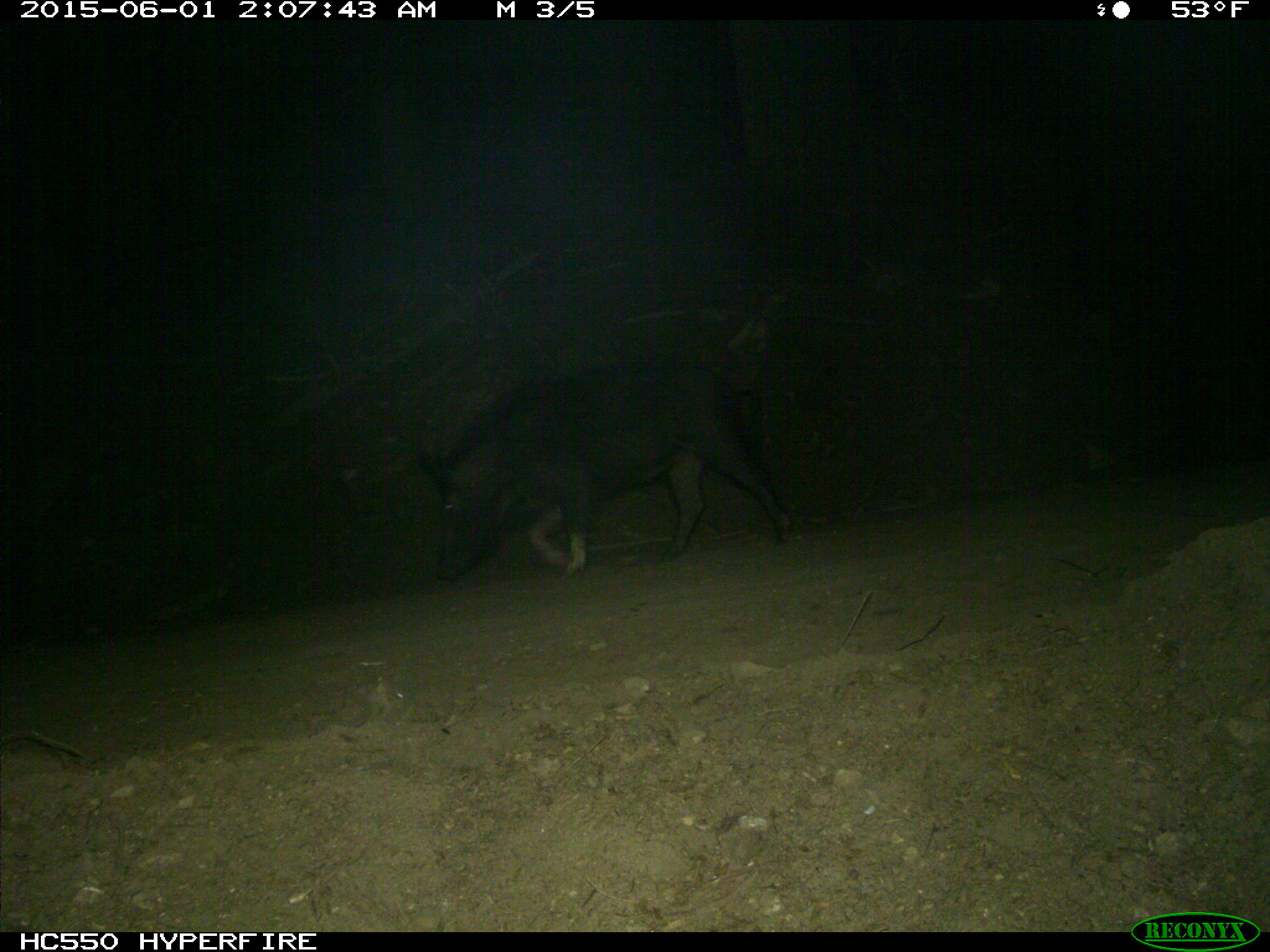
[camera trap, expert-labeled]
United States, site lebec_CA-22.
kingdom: Animalia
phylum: Chordata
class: Mammalia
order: Artiodactyla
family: Suidae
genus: Sus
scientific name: Sus scrofa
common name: wild boar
Sus scrofa (wild boar).